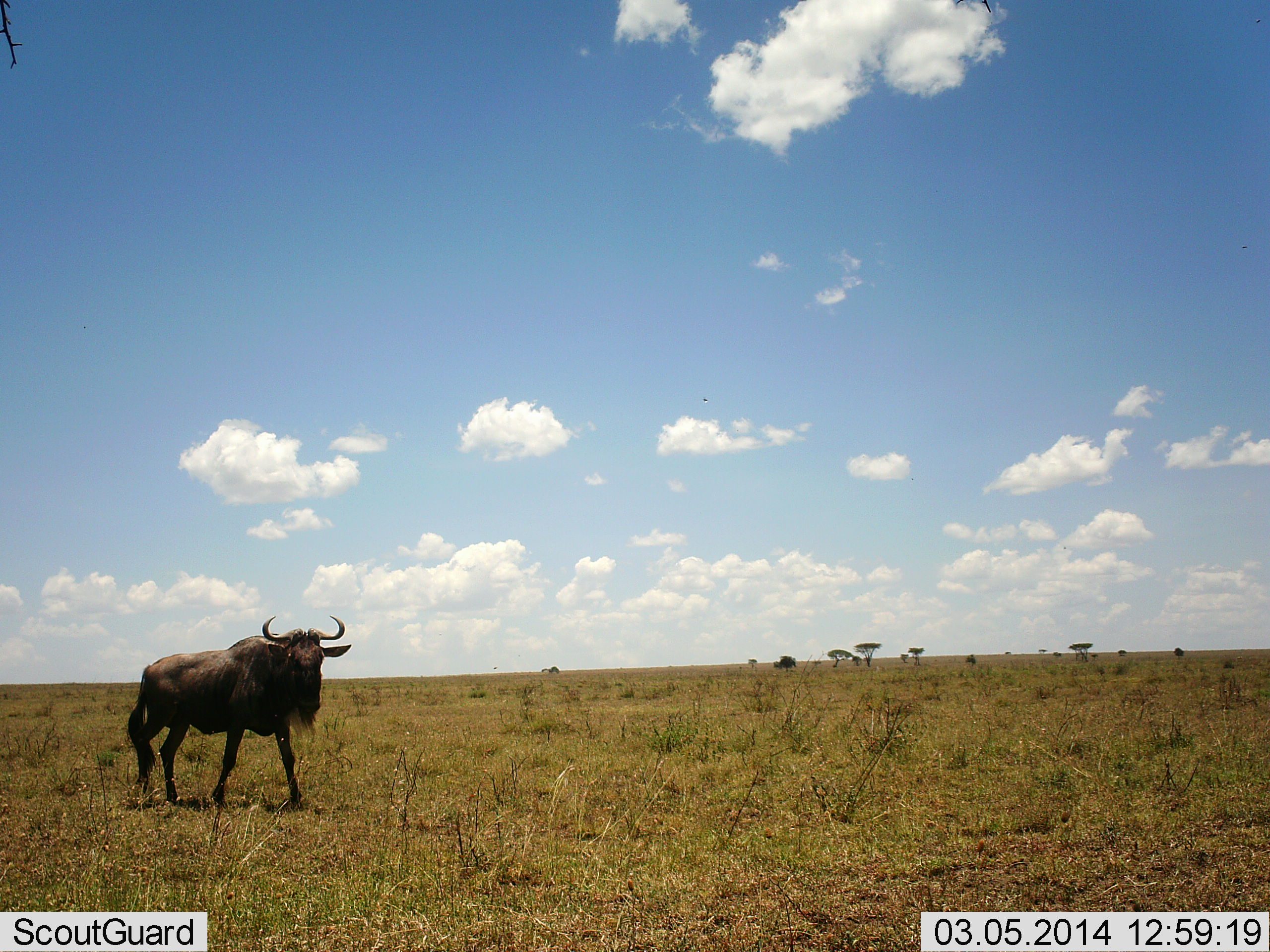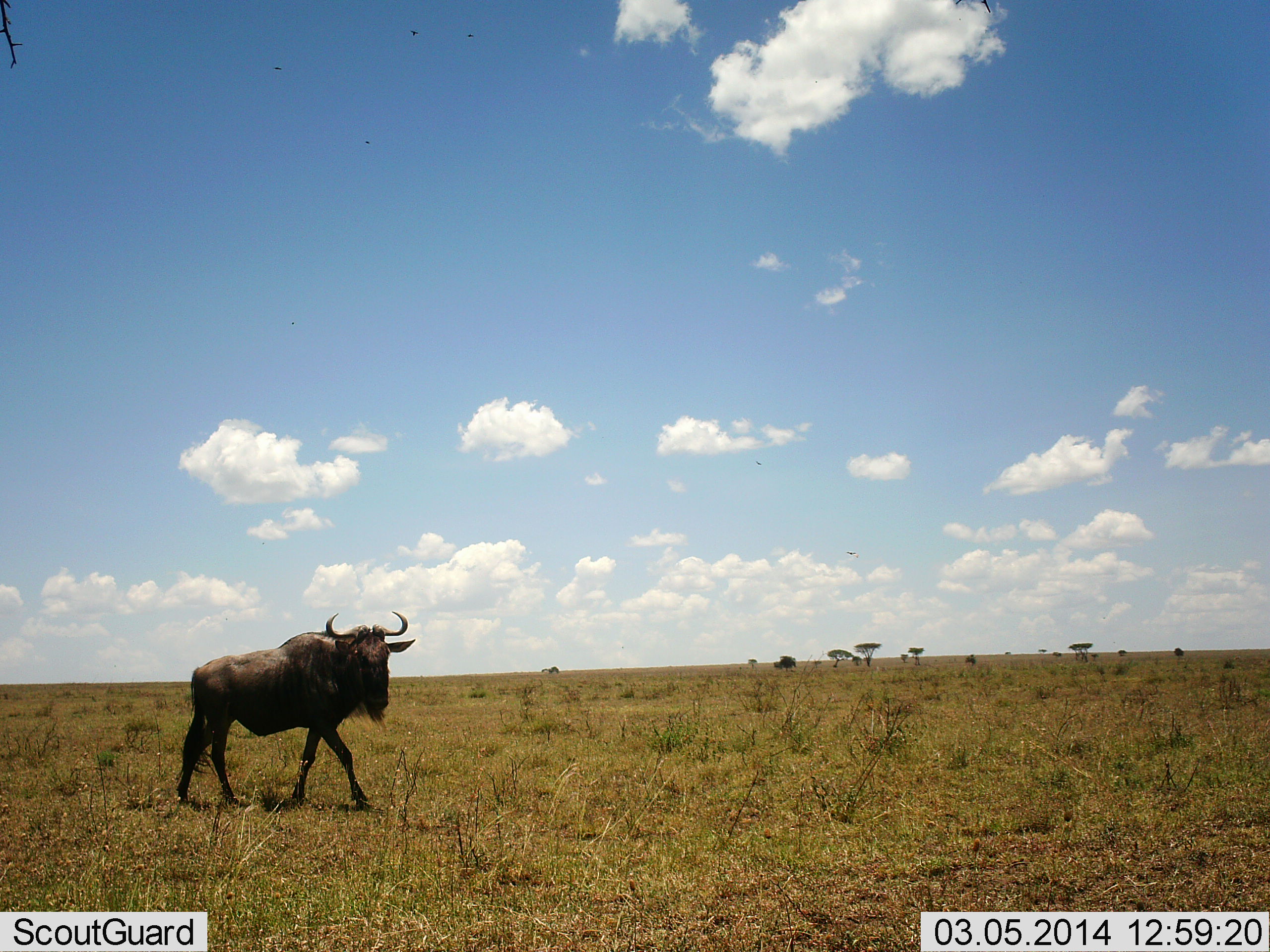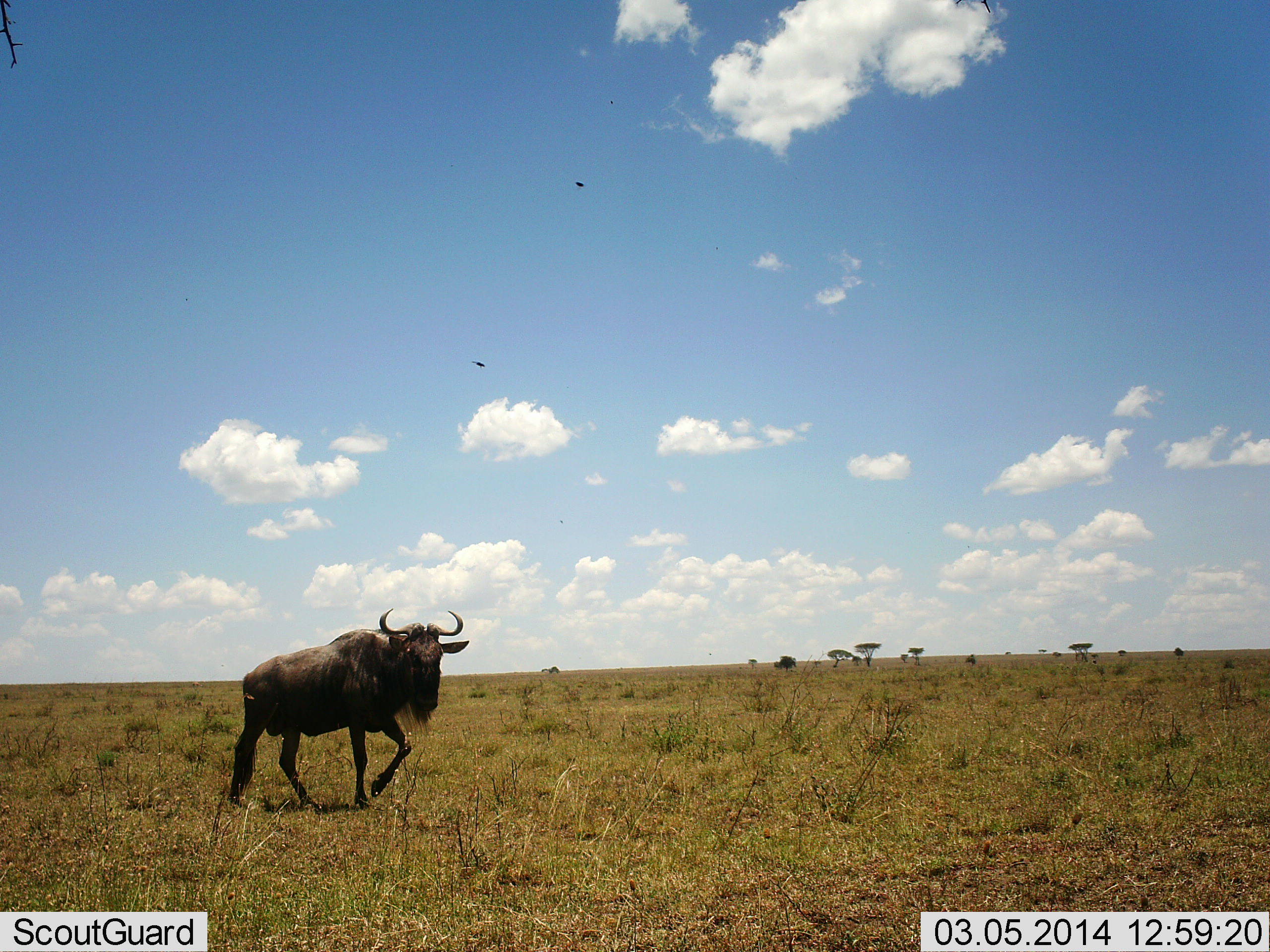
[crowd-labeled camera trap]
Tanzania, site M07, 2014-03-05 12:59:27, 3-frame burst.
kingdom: Animalia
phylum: Chordata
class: Mammalia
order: Artiodactyla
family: Bovidae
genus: Connochaetes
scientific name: Connochaetes taurinus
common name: blue wildebeest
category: wildebeest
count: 1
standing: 30%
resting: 0%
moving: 90%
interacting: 0%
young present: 0%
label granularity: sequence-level